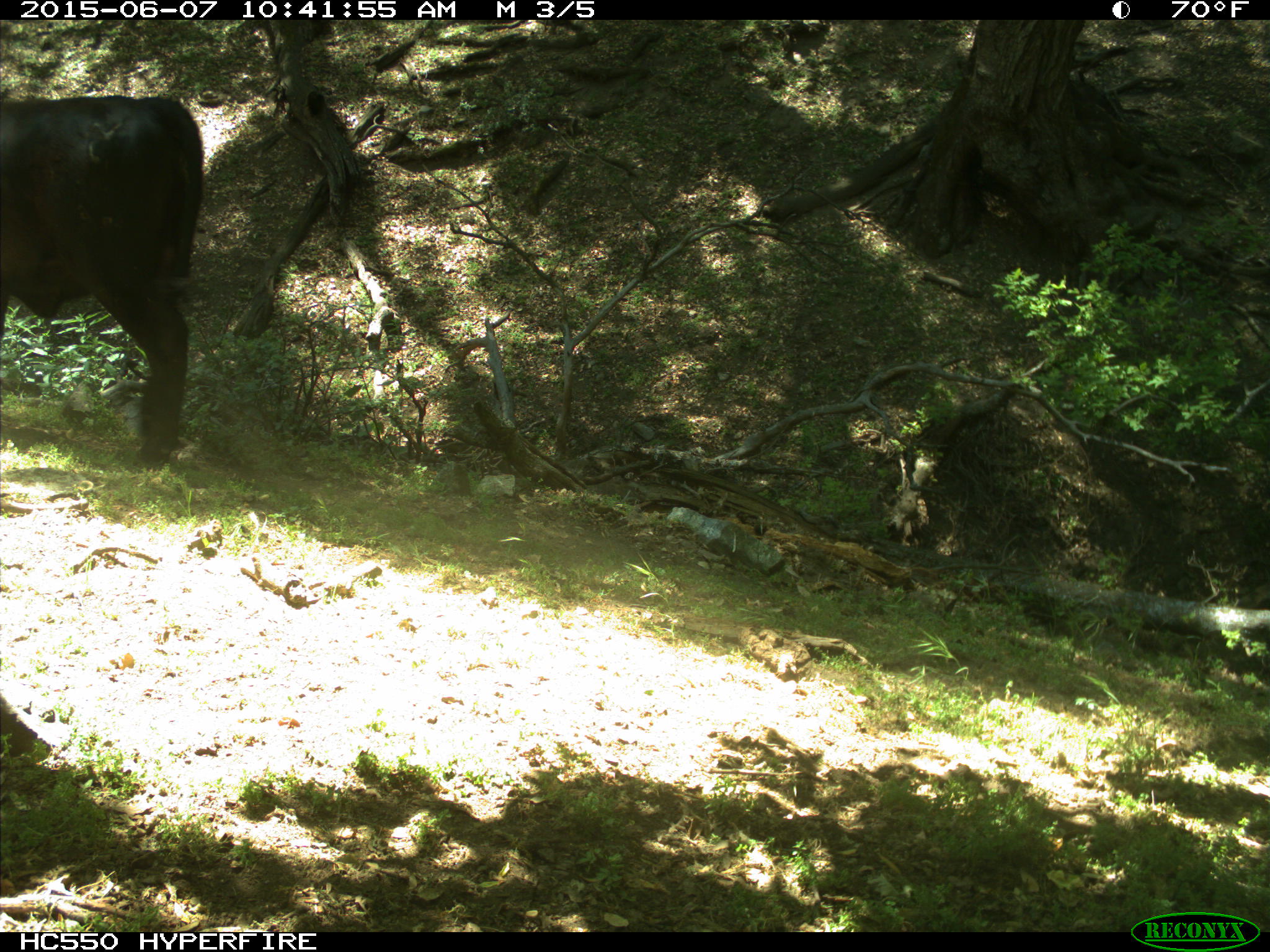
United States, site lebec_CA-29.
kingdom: Animalia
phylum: Chordata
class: Mammalia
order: Artiodactyla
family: Bovidae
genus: Bos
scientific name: Bos taurus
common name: domestic cow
Bos taurus (domestic cow).